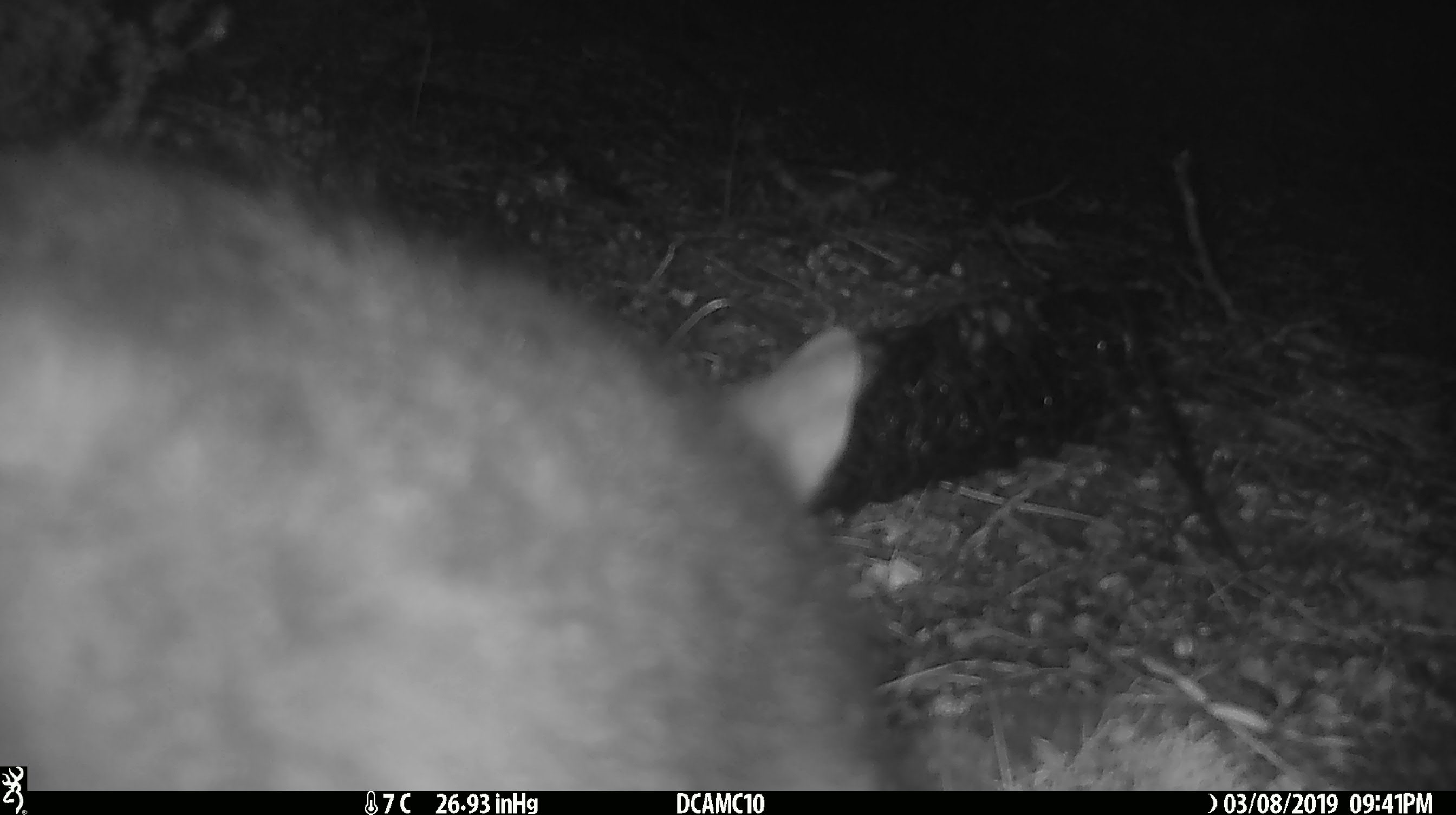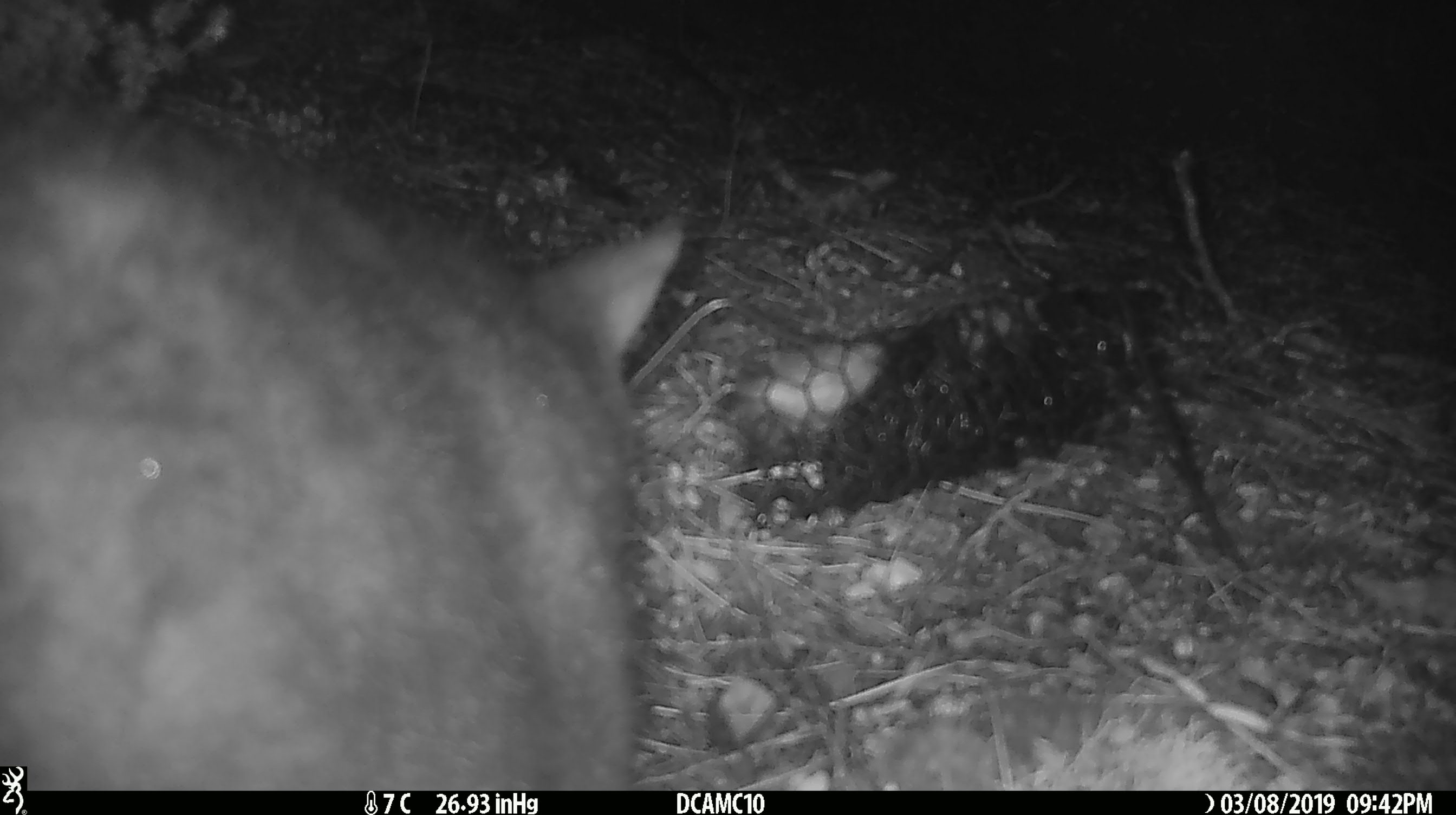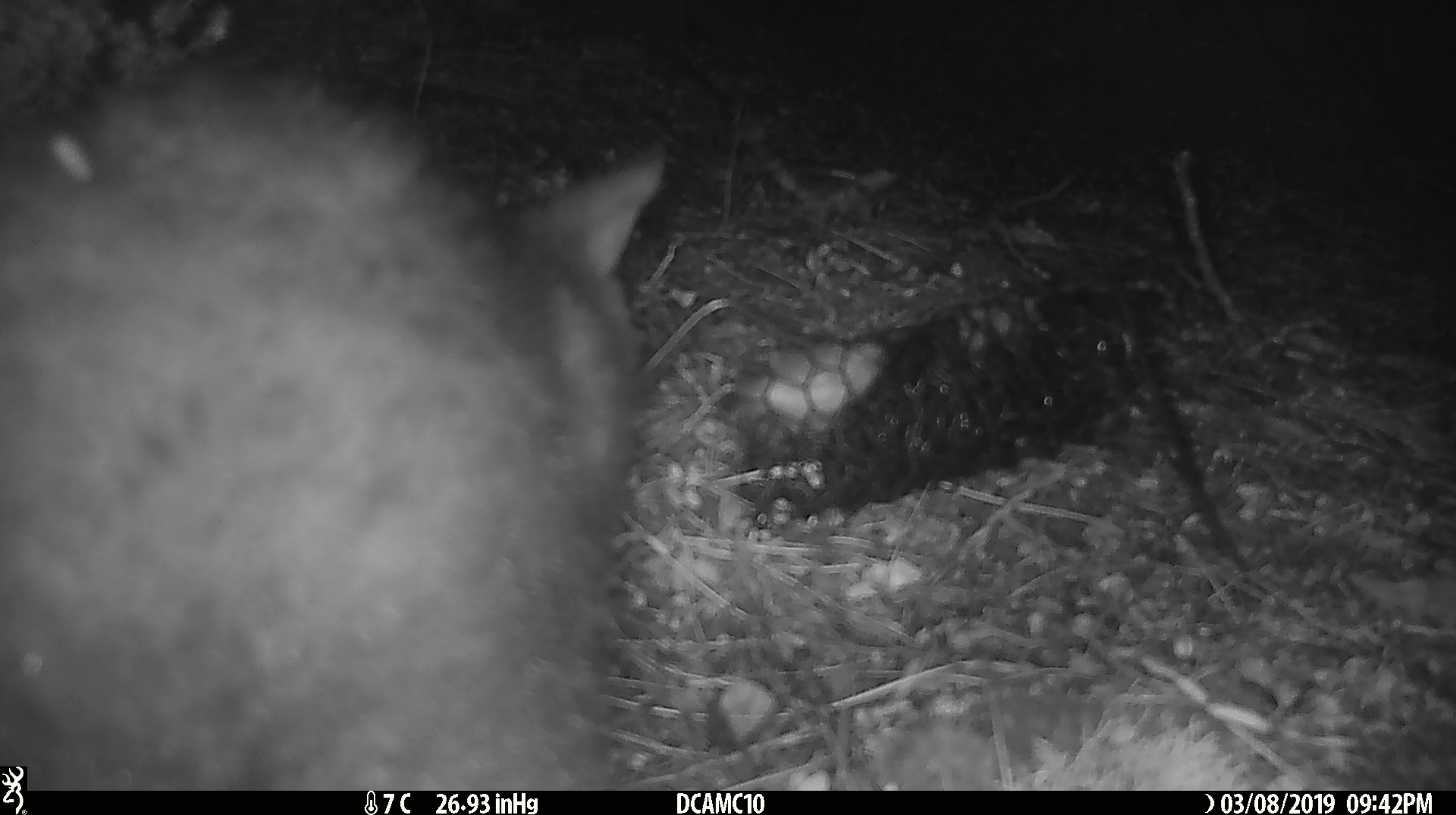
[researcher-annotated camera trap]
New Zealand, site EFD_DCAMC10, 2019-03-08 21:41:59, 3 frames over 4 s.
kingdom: Animalia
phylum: Chordata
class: Mammalia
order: Diprotodontia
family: Phalangeridae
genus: Trichosurus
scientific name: Trichosurus vulpecula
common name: common brushtail possum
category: possum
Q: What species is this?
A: Possum (common brushtail possum) (Trichosurus vulpecula).